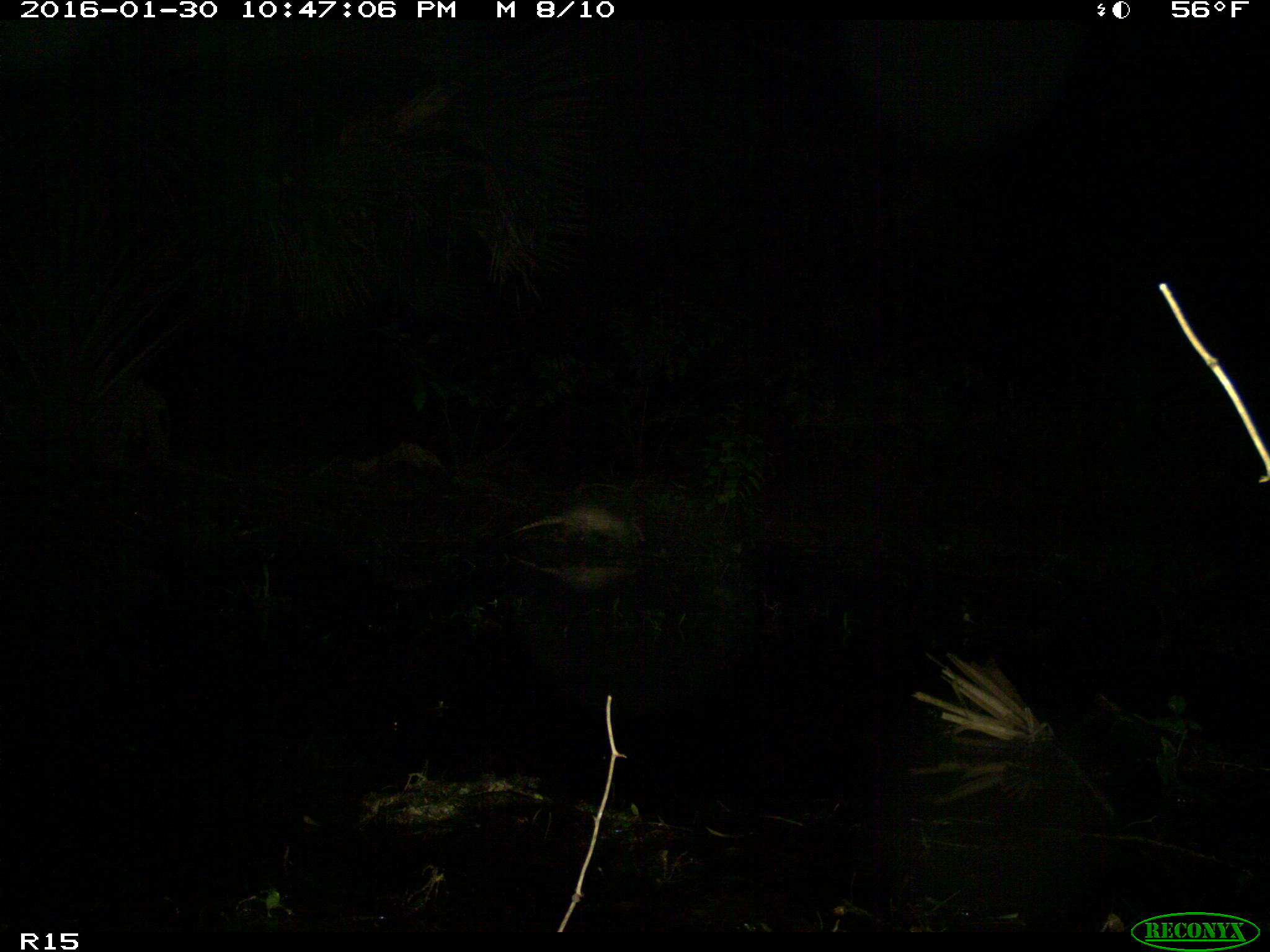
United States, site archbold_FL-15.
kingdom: Animalia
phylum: Chordata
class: Mammalia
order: Cingulata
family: Dasypodidae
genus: Dasypus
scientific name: Dasypus novemcinctus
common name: nine-banded armadillo